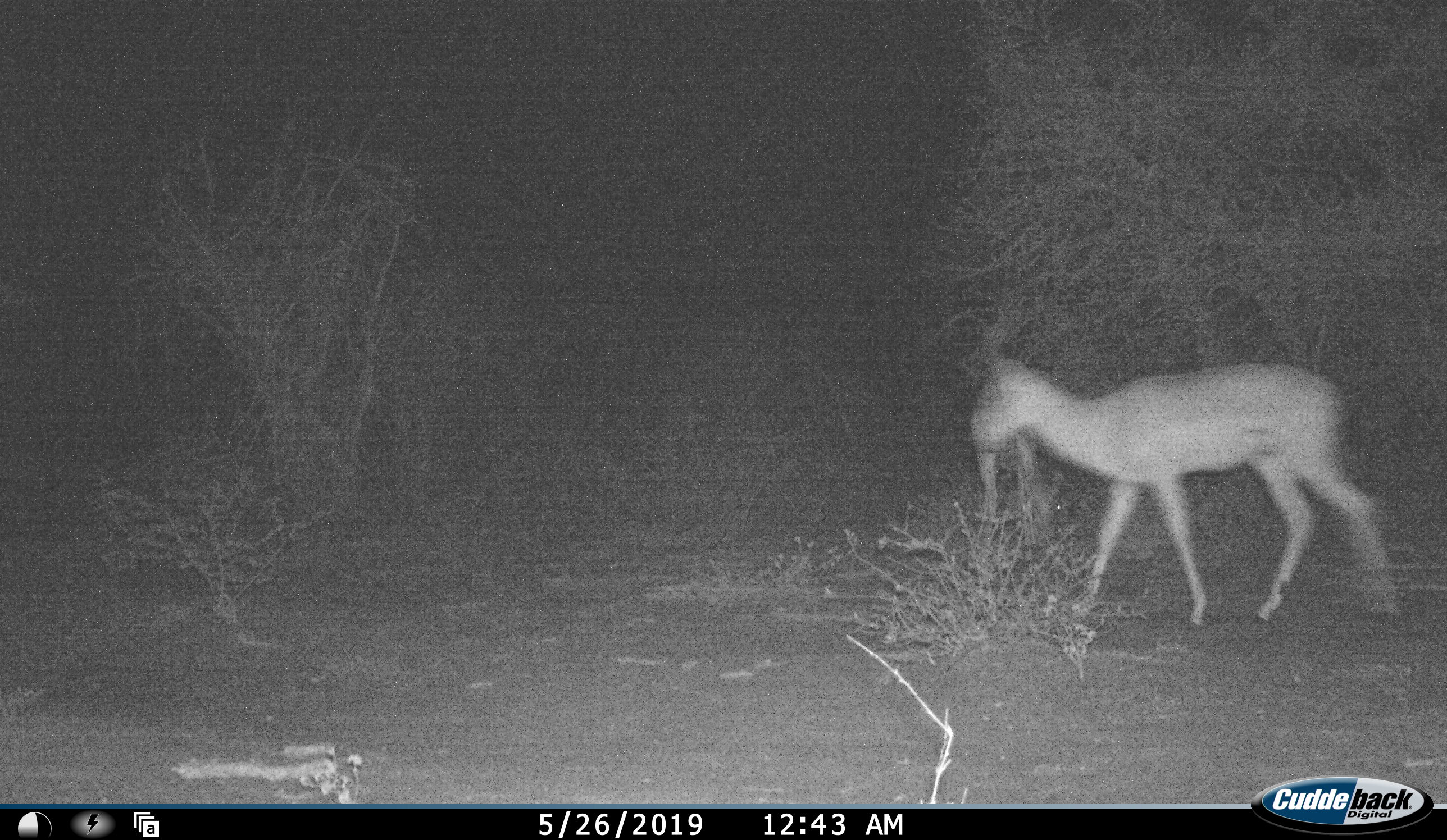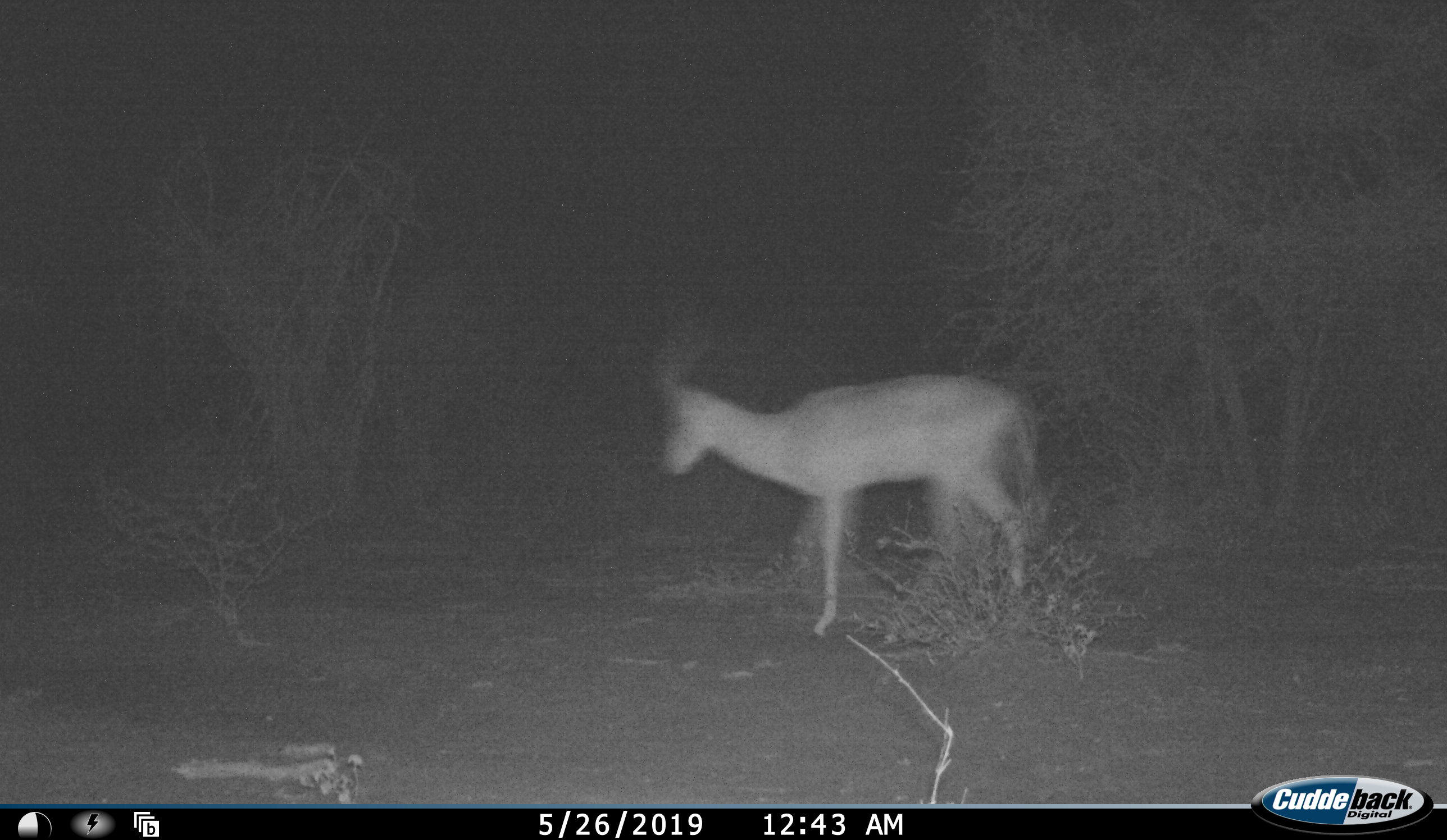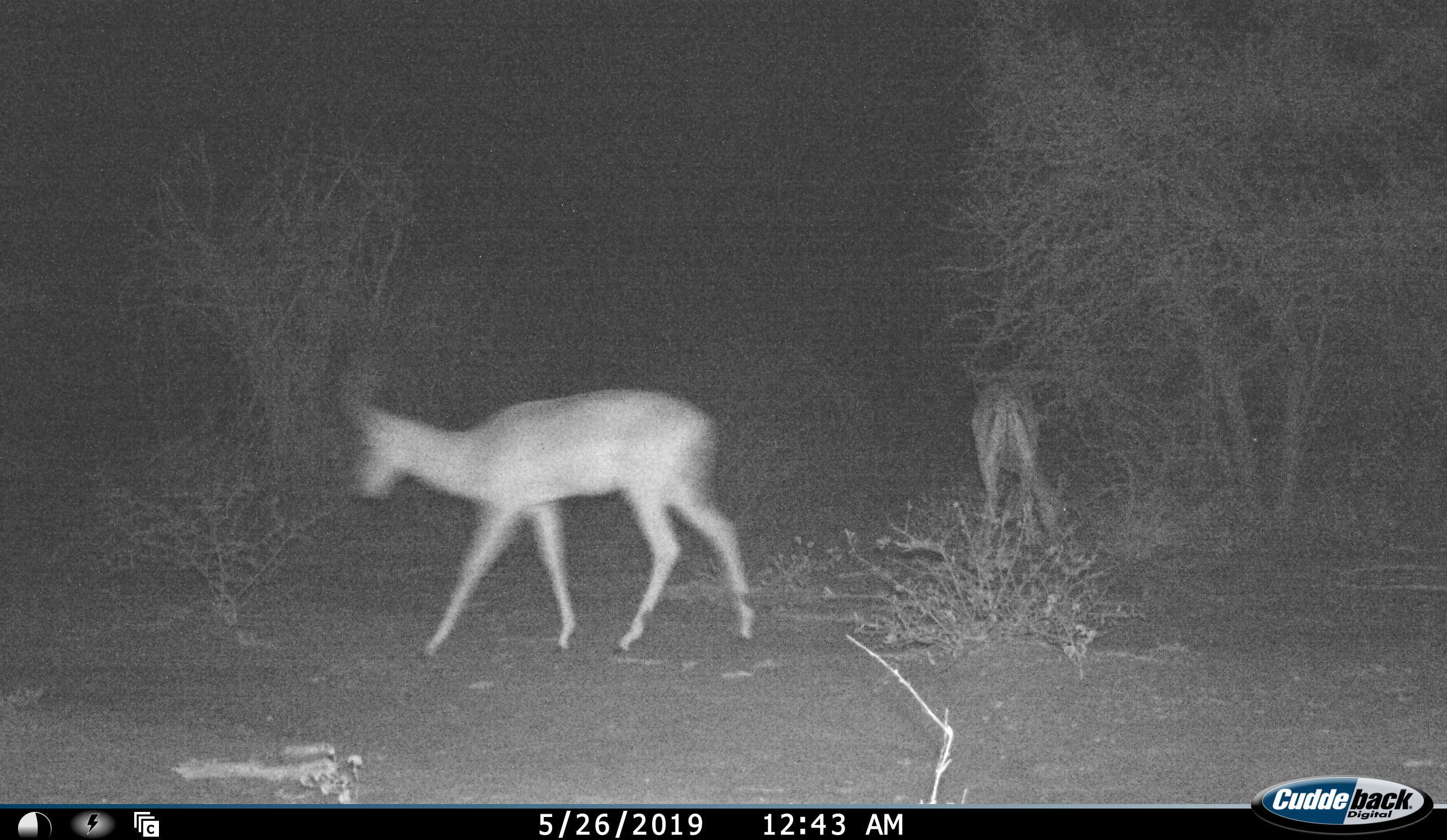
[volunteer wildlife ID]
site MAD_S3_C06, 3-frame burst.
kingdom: Animalia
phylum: Chordata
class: Mammalia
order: Artiodactyla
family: Bovidae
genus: Aepyceros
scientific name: Aepyceros melampus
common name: impala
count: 2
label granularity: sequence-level